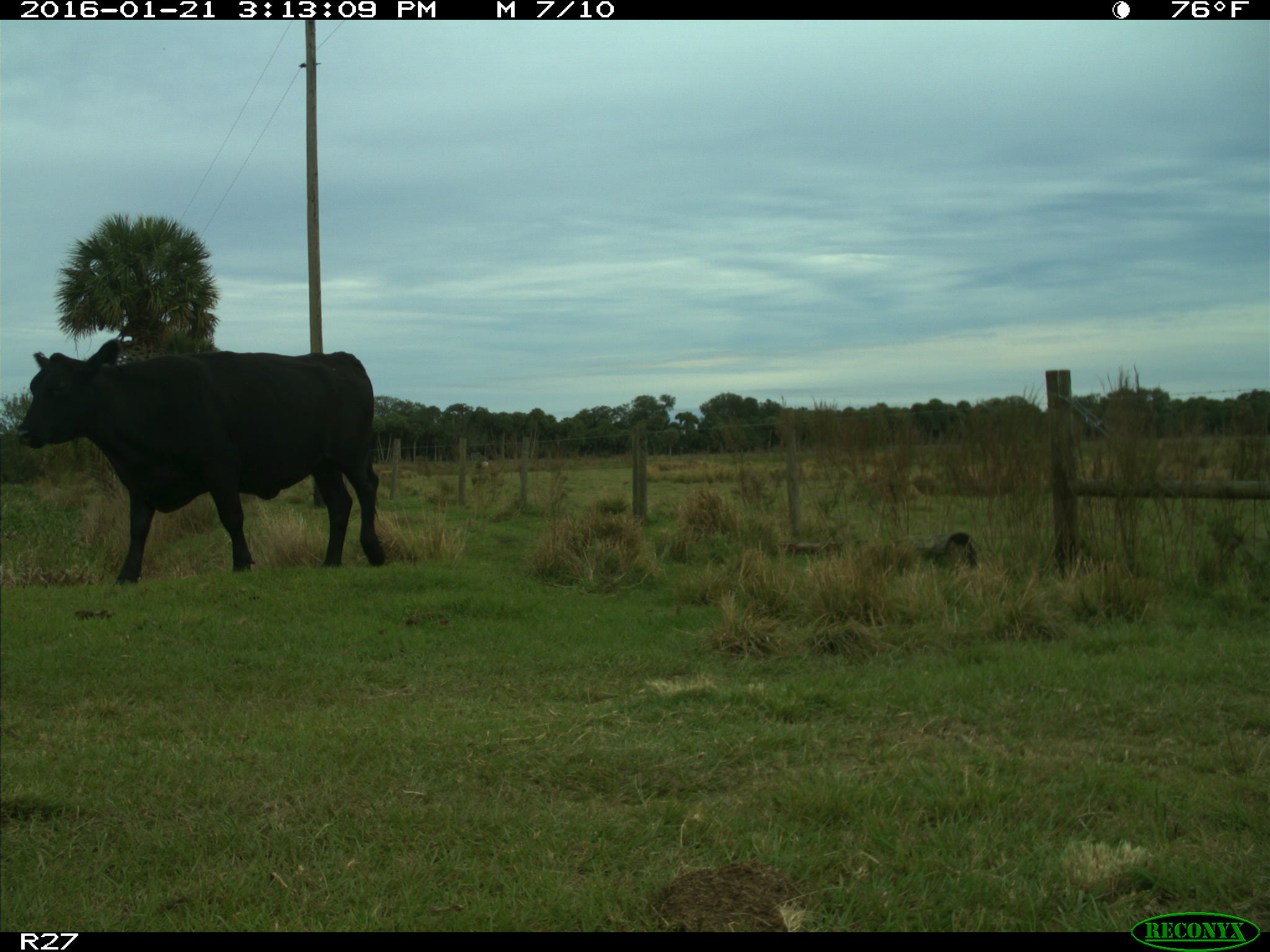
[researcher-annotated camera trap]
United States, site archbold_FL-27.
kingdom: Animalia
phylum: Chordata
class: Mammalia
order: Artiodactyla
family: Bovidae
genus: Bos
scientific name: Bos taurus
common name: domestic cow